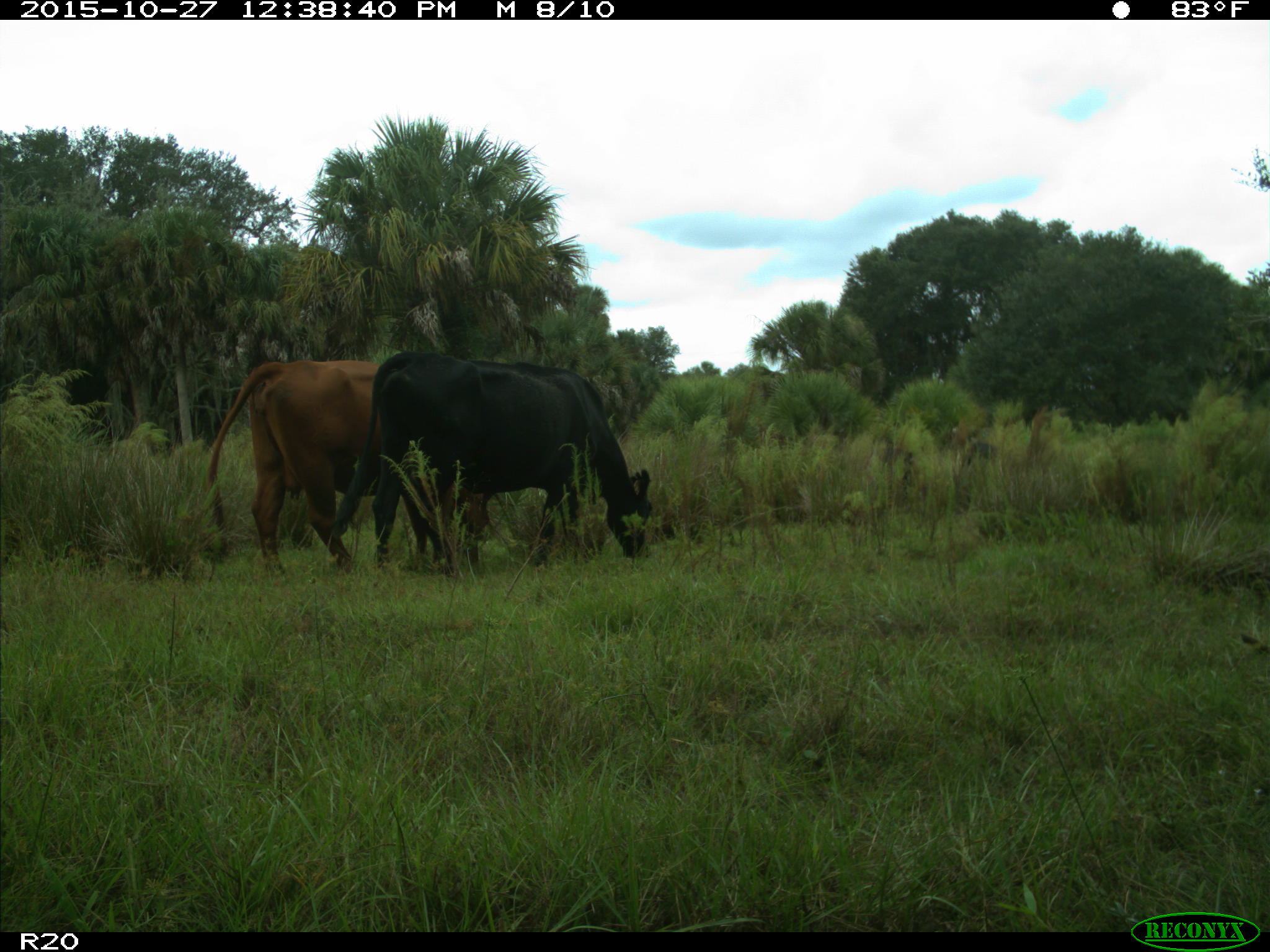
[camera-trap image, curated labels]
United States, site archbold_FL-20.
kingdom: Animalia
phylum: Chordata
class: Mammalia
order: Artiodactyla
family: Bovidae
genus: Bos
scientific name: Bos taurus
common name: domestic cow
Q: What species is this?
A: Bos taurus (domestic cow).